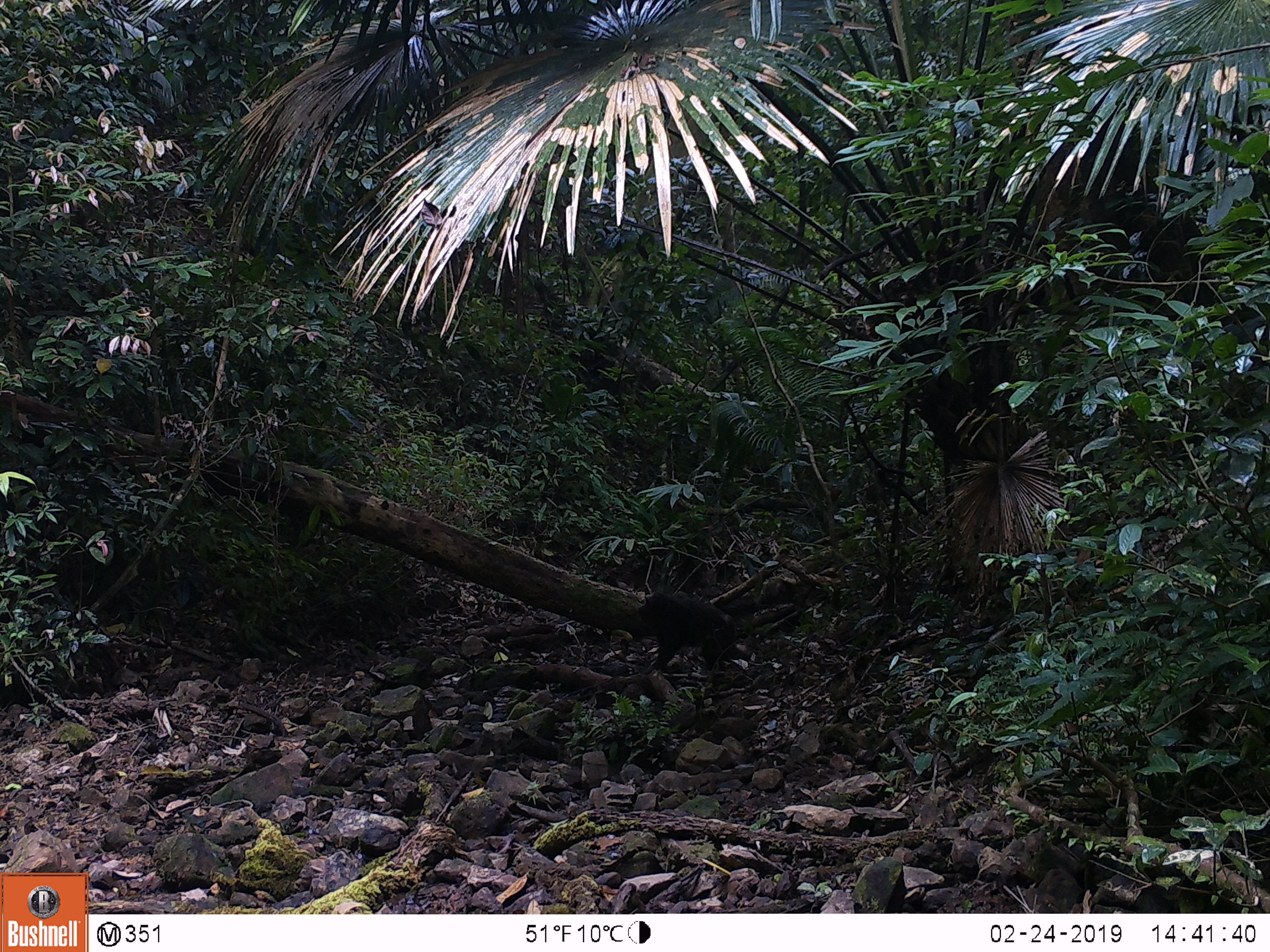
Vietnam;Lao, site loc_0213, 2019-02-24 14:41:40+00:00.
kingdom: Animalia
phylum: Chordata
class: Mammalia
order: Primates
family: Cercopithecidae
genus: Macaca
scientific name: Macaca arctoides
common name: stump-tailed macaque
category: stump tailed macaque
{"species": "stump tailed macaque (stump-tailed macaque) (Macaca arctoides)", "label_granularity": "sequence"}